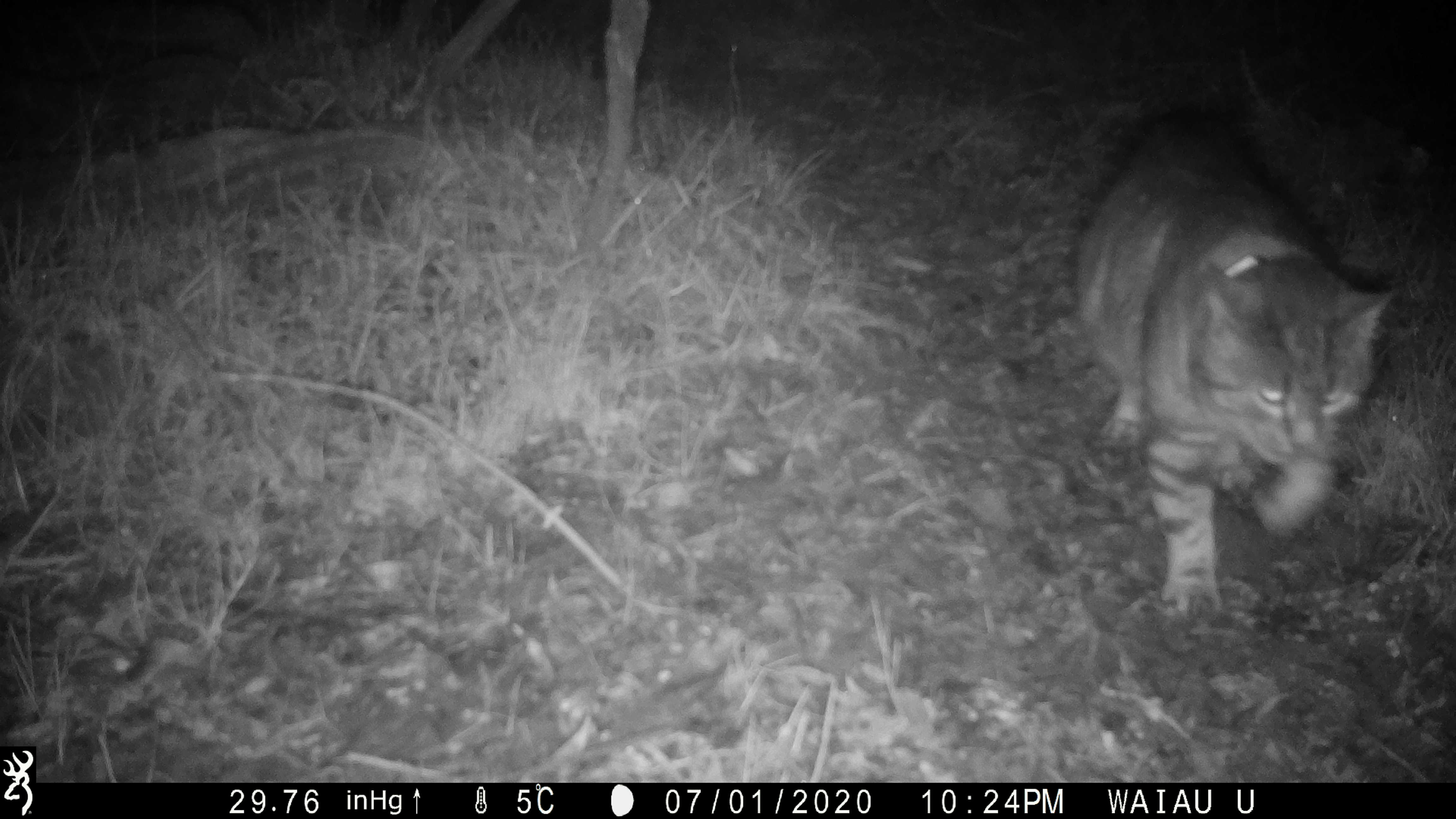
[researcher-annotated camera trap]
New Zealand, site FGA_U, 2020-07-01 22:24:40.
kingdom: Animalia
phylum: Chordata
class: Mammalia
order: Carnivora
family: Felidae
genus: Felis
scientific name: Felis catus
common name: domestic cat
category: cat